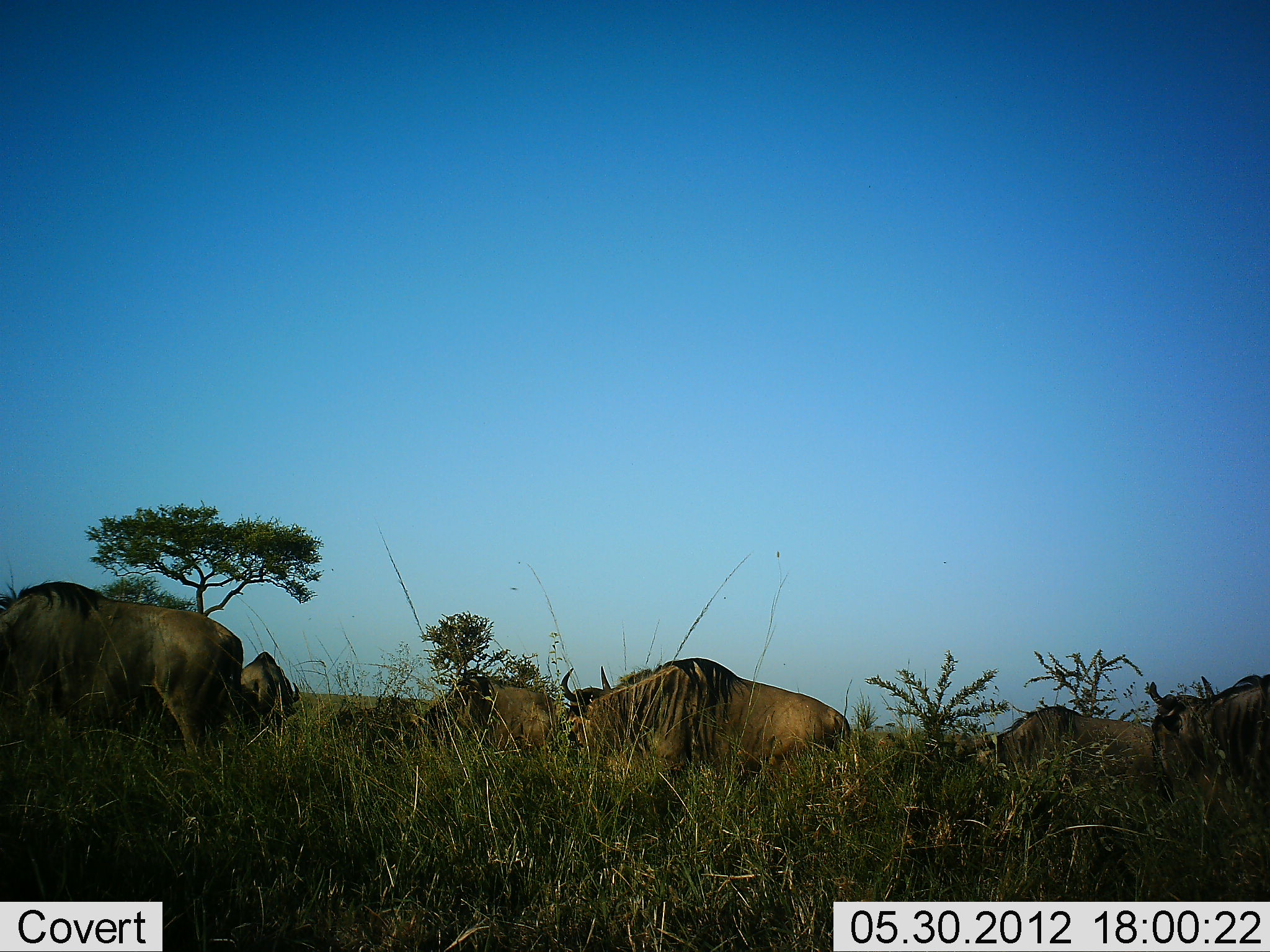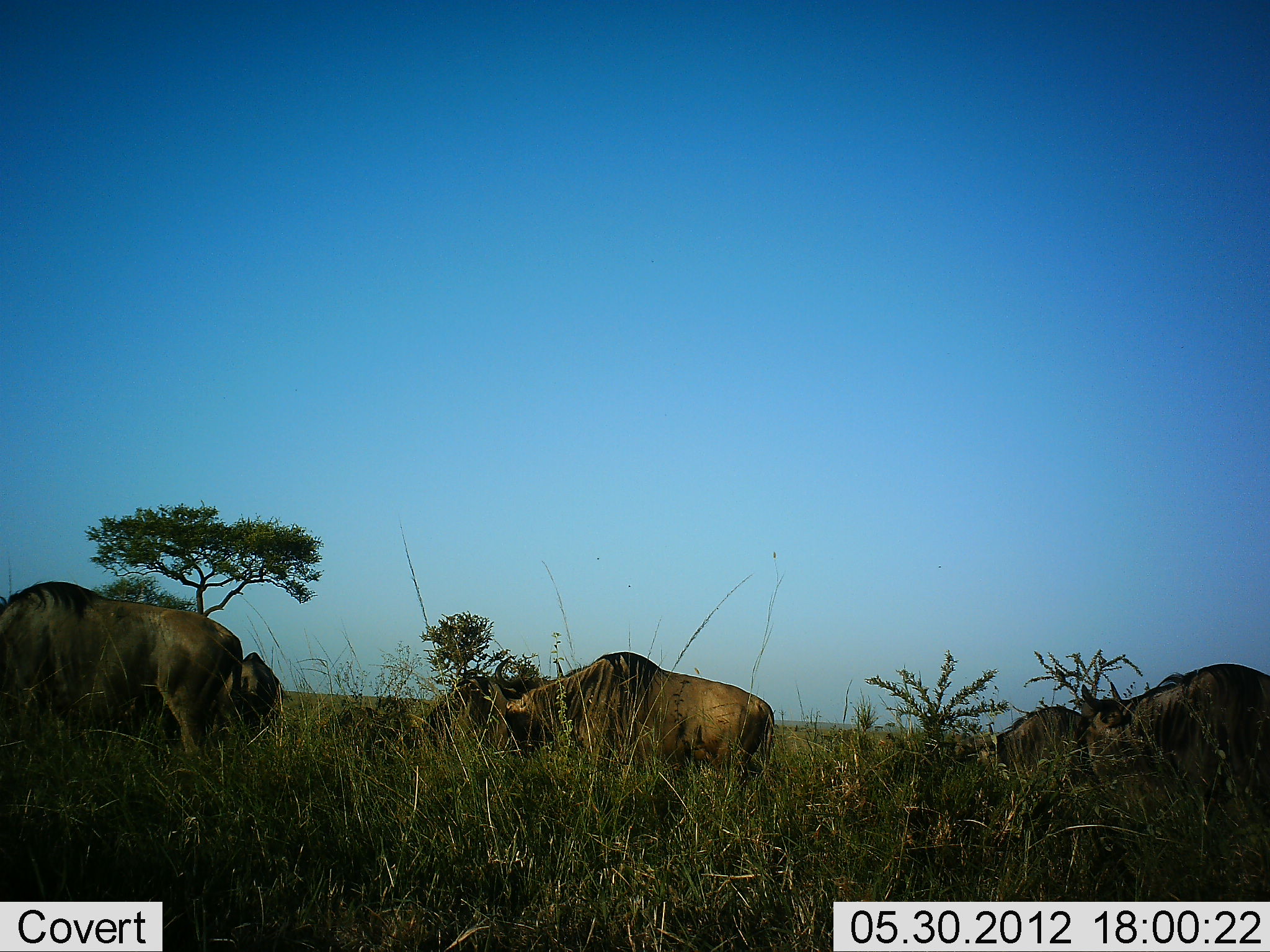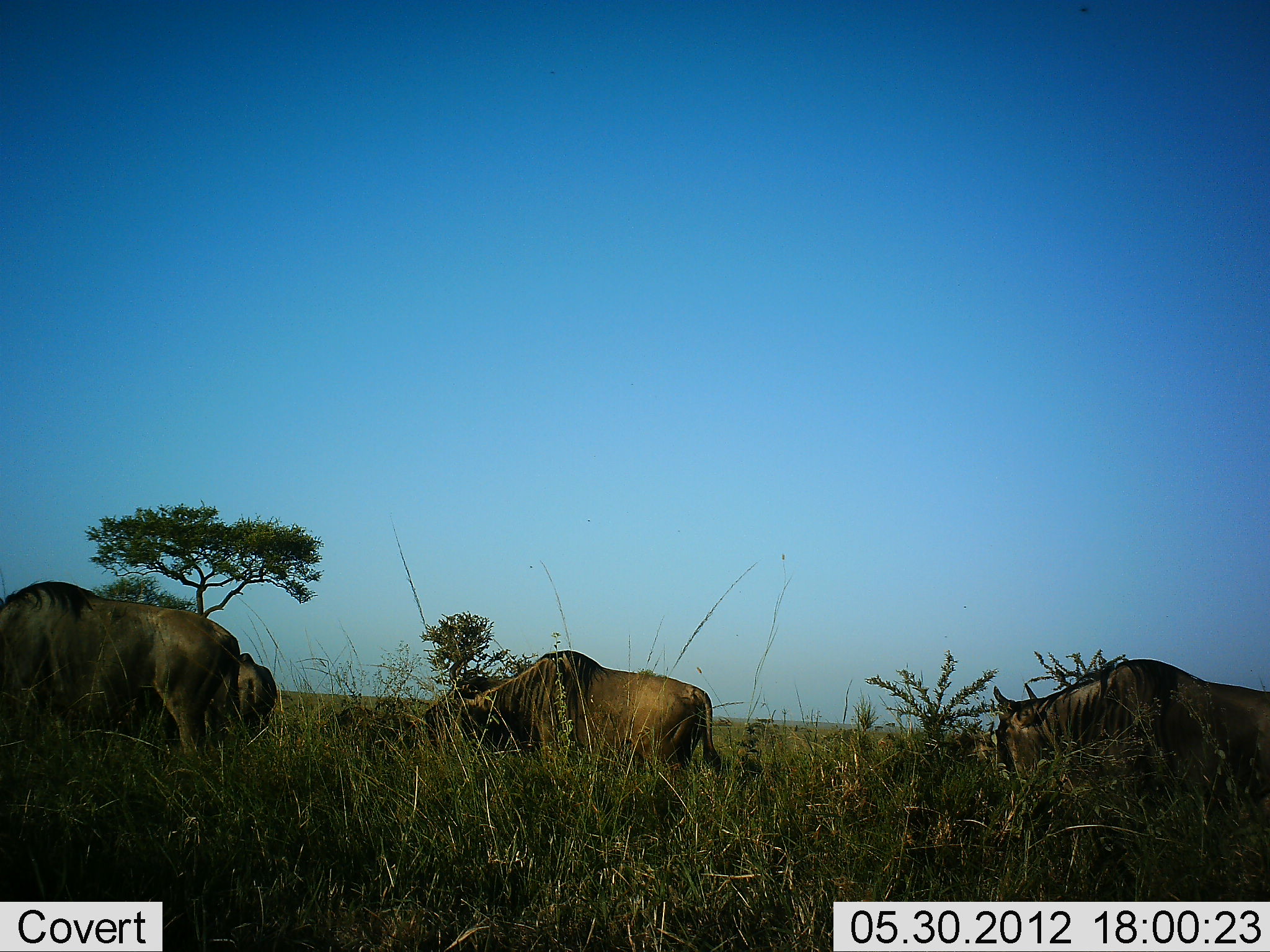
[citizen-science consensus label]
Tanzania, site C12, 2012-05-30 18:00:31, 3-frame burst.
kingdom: Animalia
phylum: Chordata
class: Mammalia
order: Artiodactyla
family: Bovidae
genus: Connochaetes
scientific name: Connochaetes taurinus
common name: blue wildebeest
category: wildebeest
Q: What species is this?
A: Wildebeest (blue wildebeest) (Connochaetes taurinus).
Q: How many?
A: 6.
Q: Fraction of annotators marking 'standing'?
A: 40%.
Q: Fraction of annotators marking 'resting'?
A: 10%.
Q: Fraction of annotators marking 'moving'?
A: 80%.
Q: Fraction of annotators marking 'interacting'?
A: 0%.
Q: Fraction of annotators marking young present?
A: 0%.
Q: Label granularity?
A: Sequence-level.